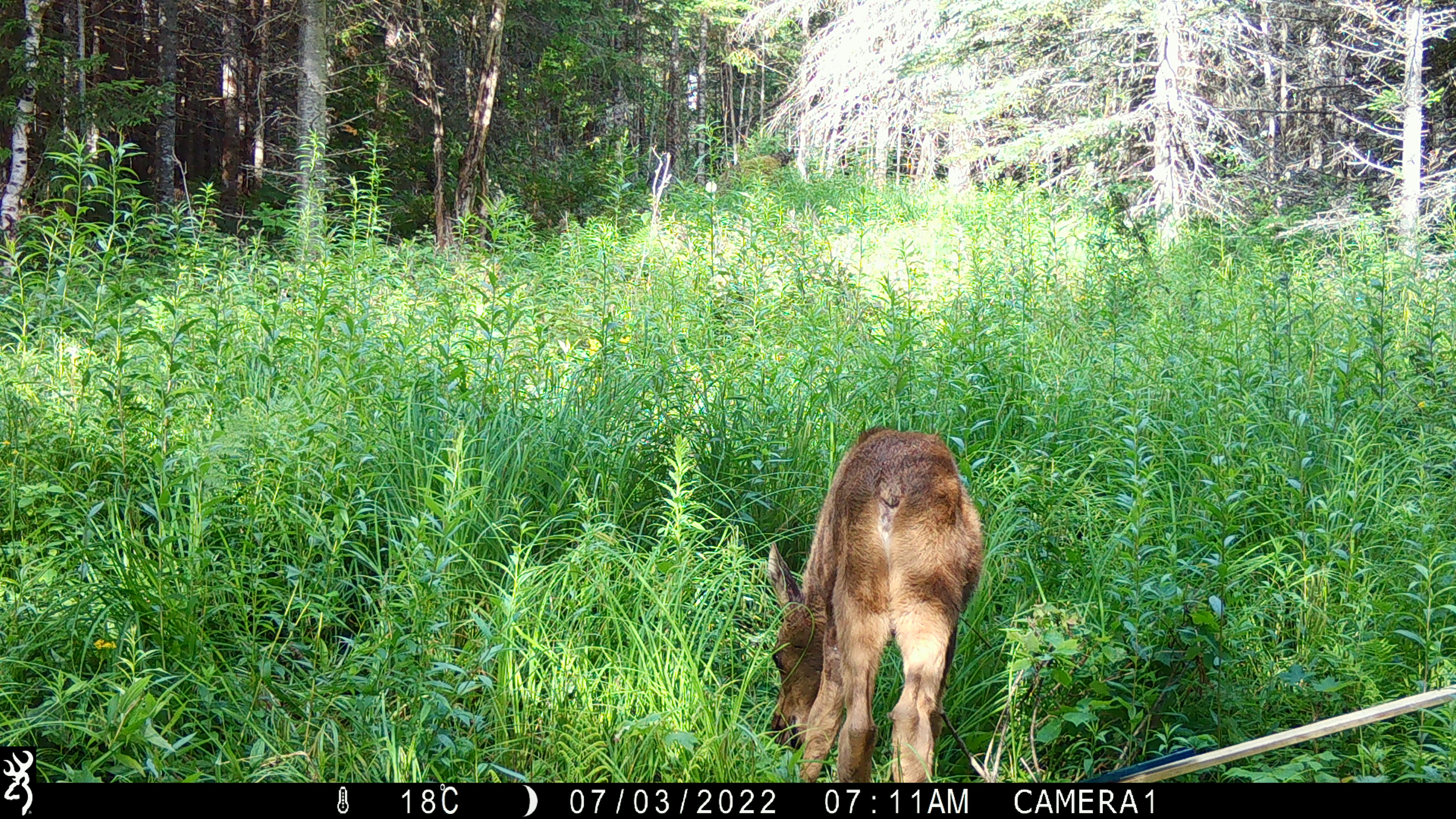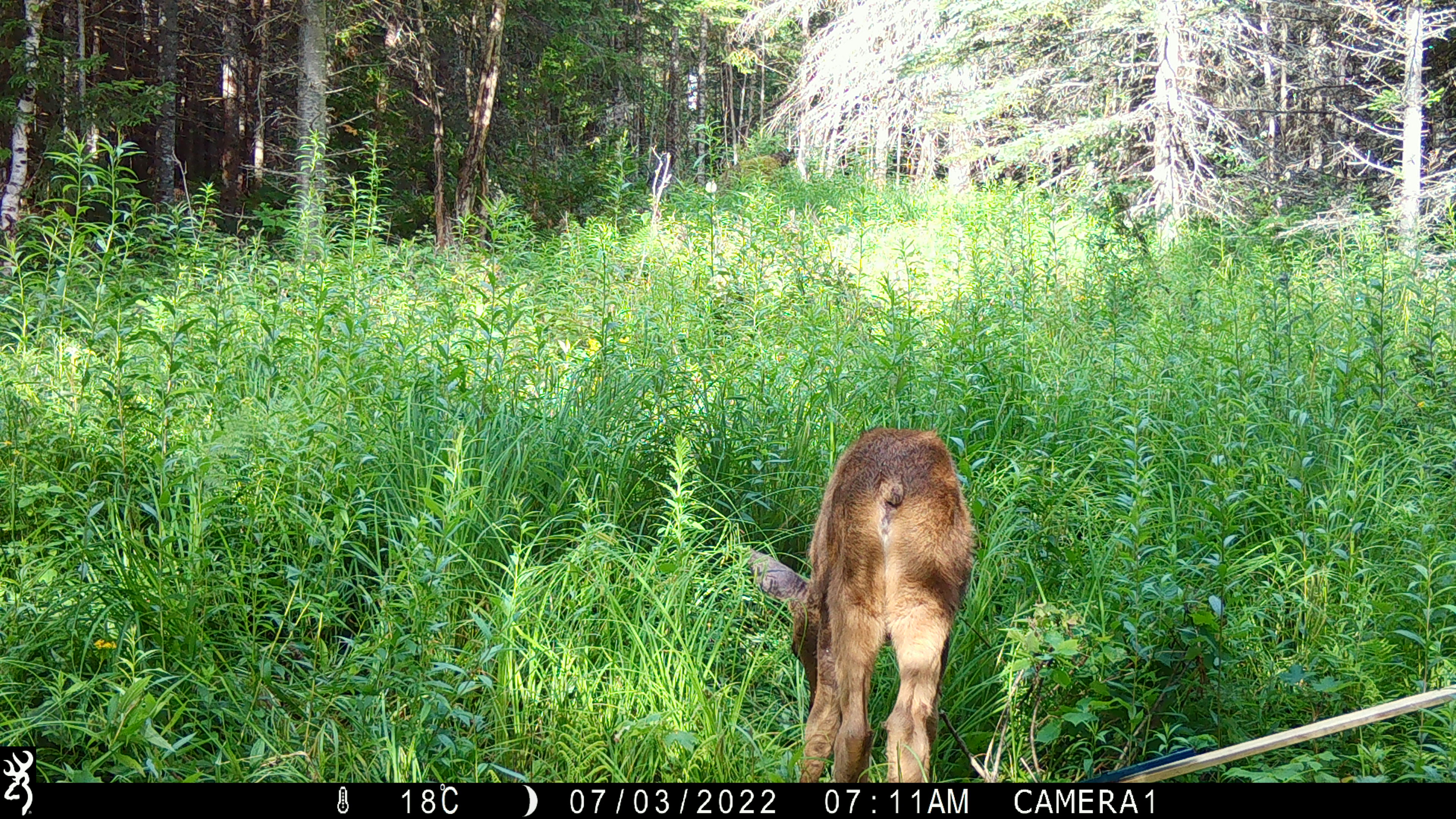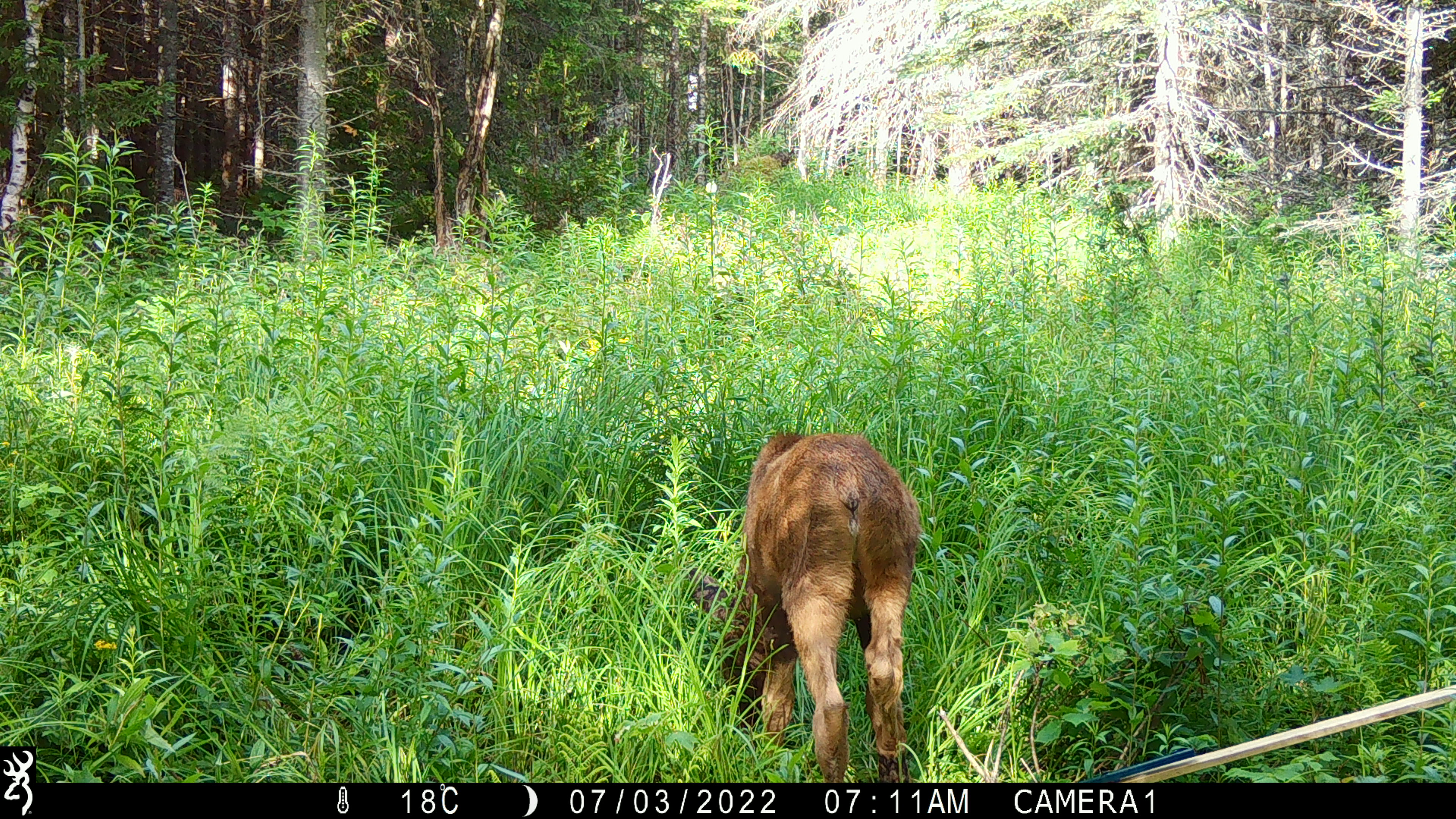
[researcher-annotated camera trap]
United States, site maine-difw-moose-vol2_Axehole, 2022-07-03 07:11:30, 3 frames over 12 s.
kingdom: Animalia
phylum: Chordata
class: Mammalia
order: Artiodactyla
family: Cervidae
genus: Alces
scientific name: Alces alces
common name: moose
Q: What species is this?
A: Moose (Alces alces).